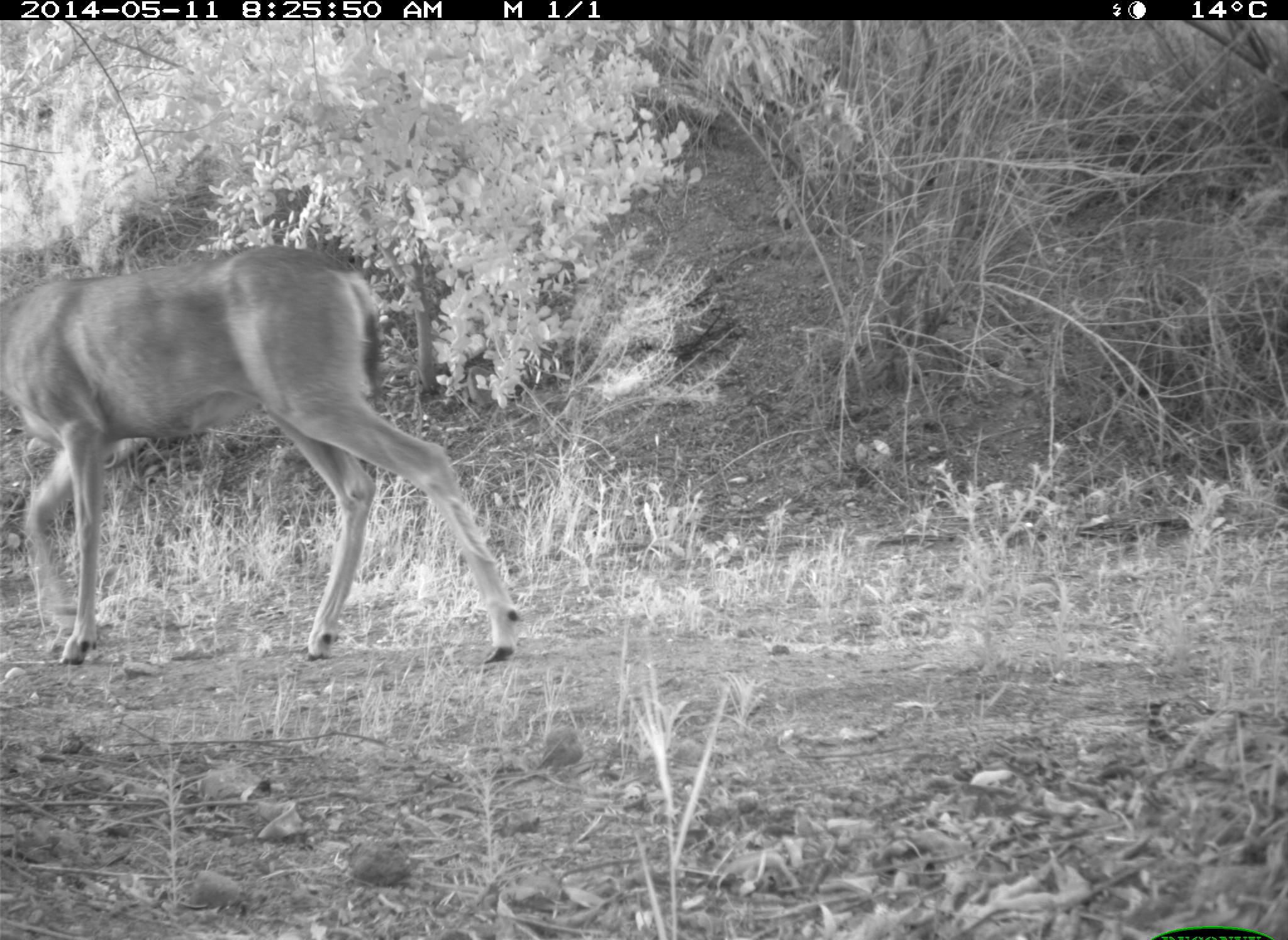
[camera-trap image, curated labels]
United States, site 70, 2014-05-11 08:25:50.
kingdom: Animalia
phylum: Chordata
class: Mammalia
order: Artiodactyla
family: Cervidae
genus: Odocoileus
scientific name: Odocoileus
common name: deer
Deer (Odocoileus).